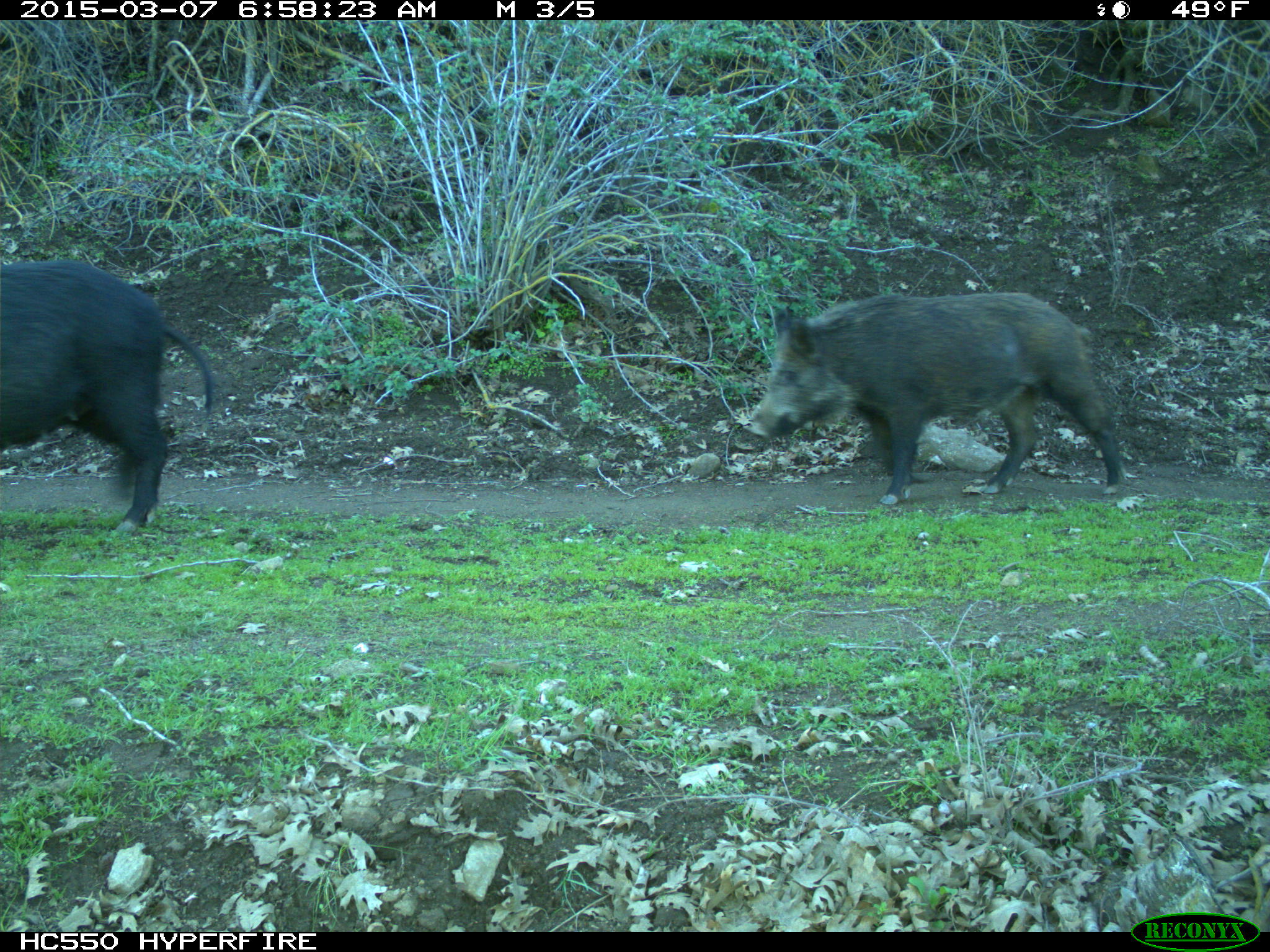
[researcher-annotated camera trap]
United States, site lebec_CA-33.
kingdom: Animalia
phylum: Chordata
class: Mammalia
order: Artiodactyla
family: Suidae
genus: Sus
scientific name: Sus scrofa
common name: wild boar